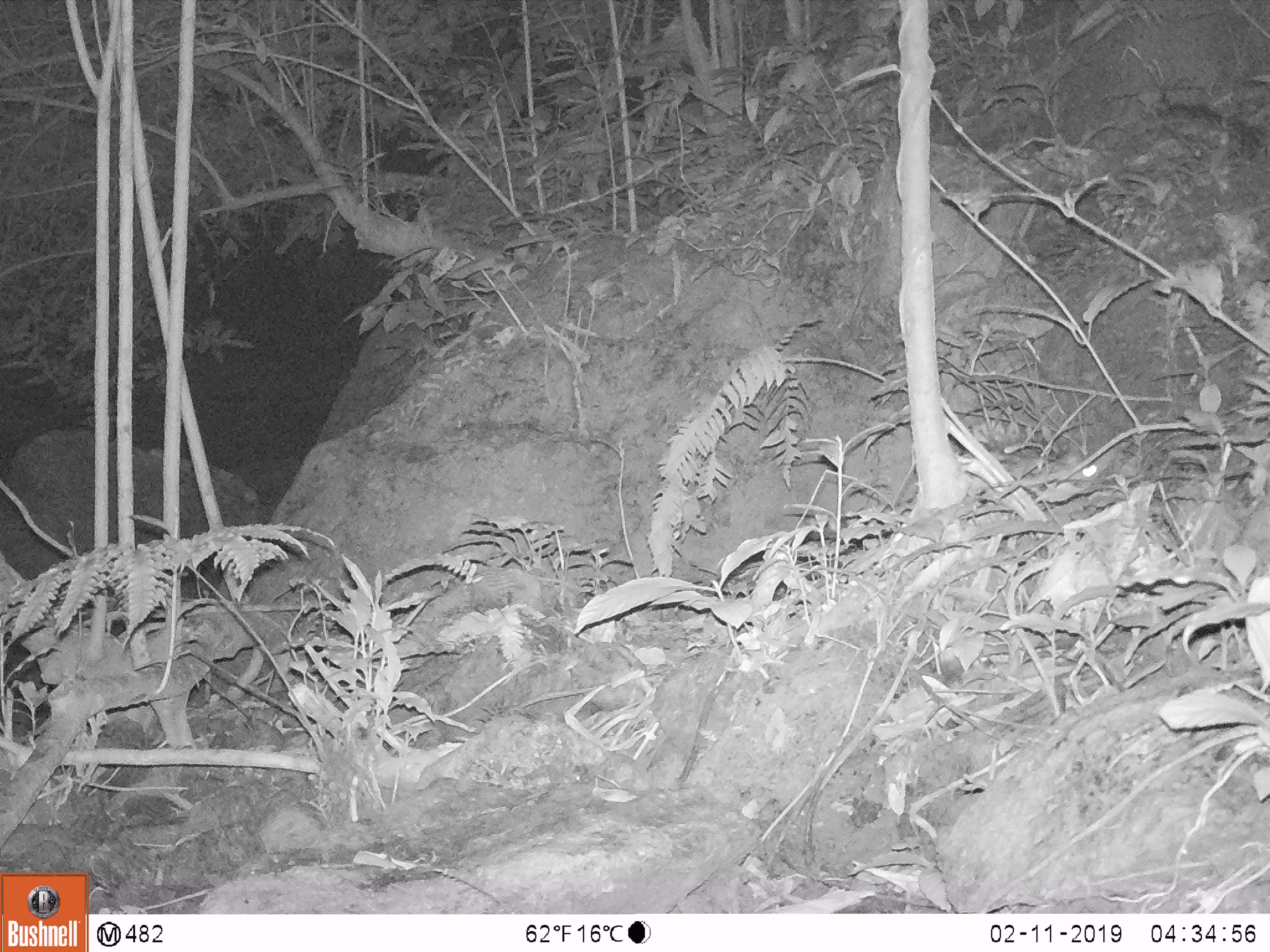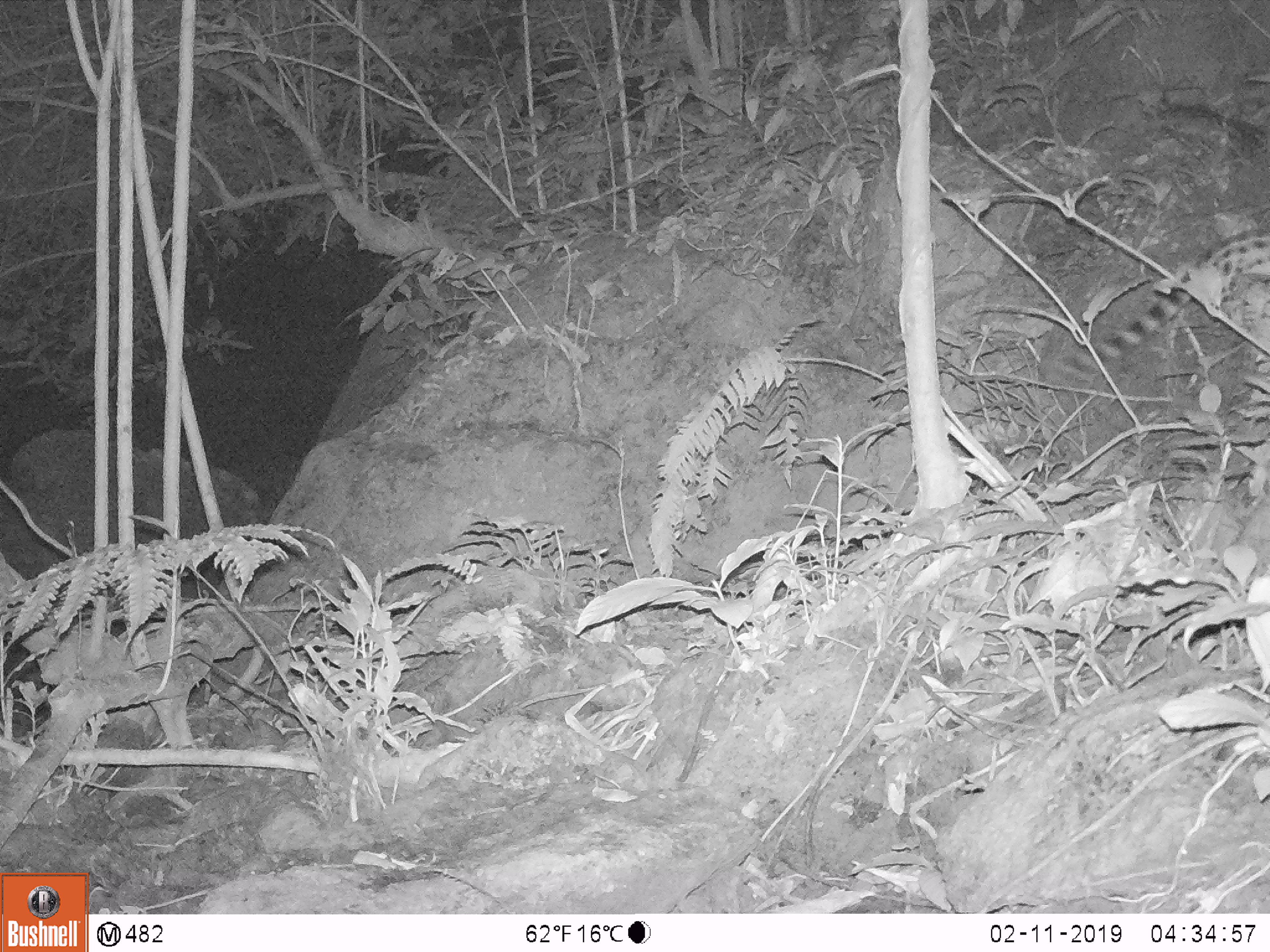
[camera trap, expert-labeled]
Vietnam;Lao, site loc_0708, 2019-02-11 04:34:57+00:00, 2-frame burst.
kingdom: Animalia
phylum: Chordata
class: Mammalia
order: Carnivora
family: Prionodontidae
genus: Prionodon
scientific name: Prionodon pardicolor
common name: spotted linsang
Spotted linsang (Prionodon pardicolor). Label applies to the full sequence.